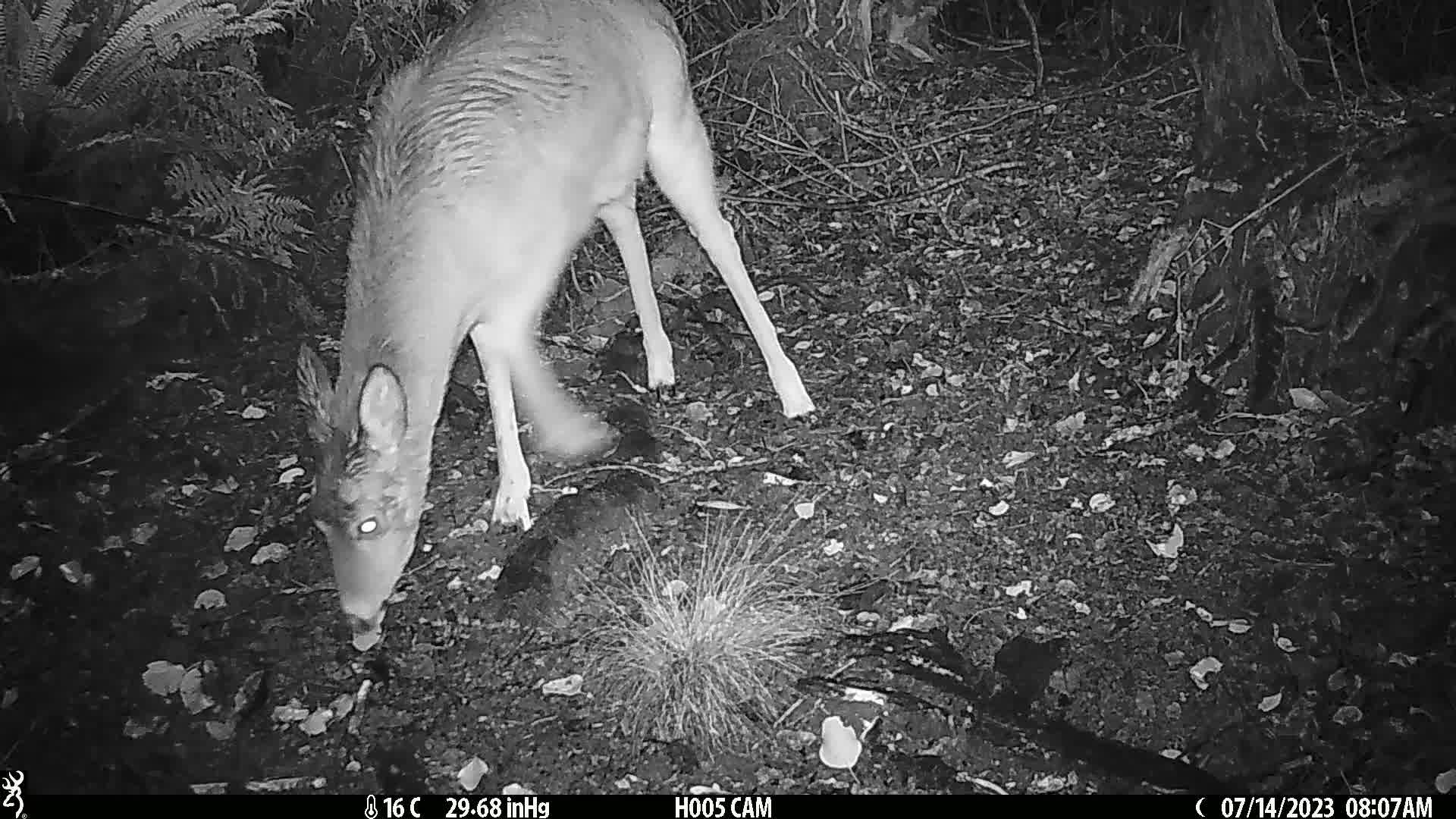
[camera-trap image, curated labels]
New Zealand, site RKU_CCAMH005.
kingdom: Animalia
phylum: Chordata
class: Mammalia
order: Artiodactyla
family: Cervidae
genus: Odocoileus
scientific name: Odocoileus virginianus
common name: white-tailed deer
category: white tailed deer